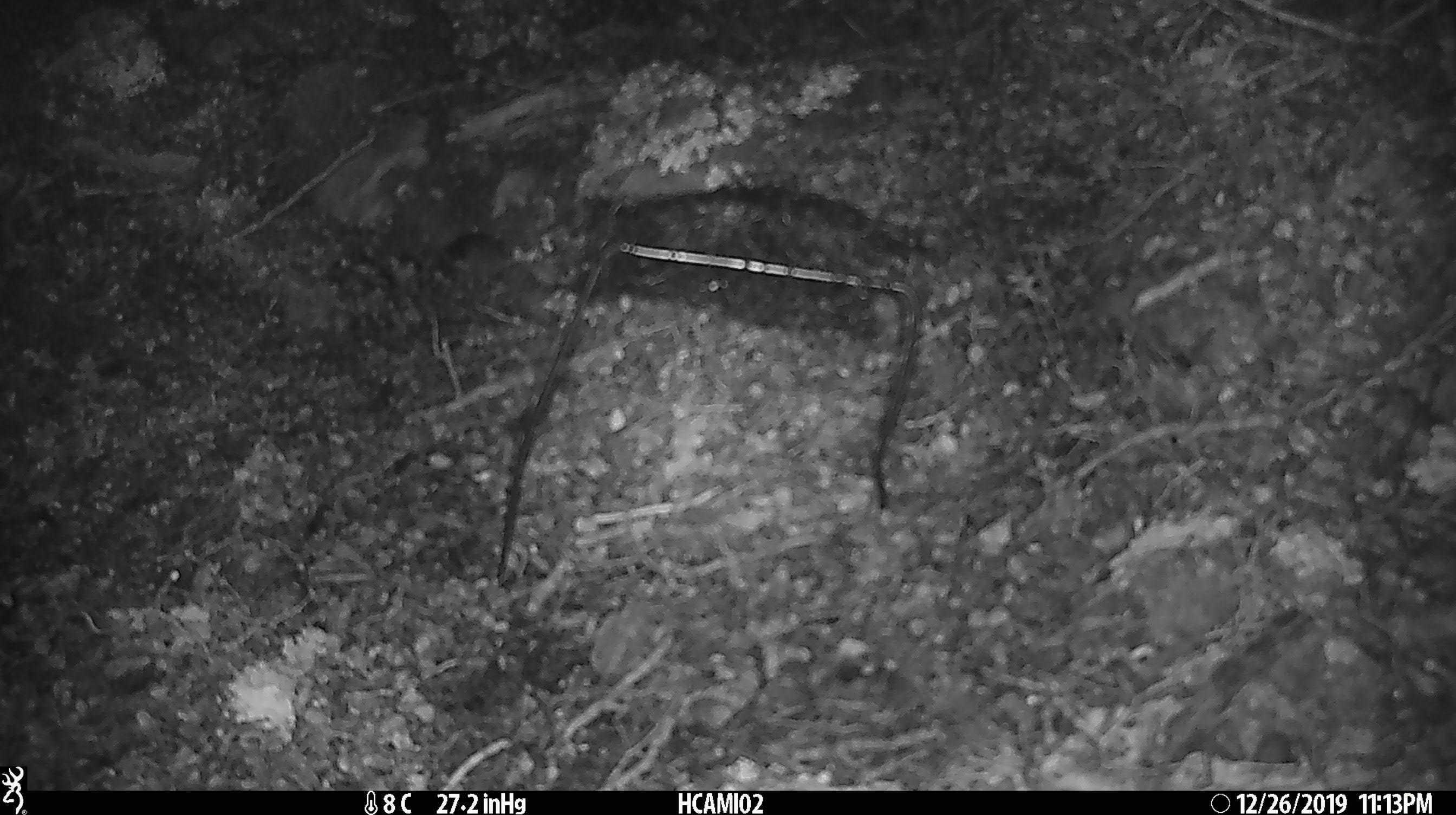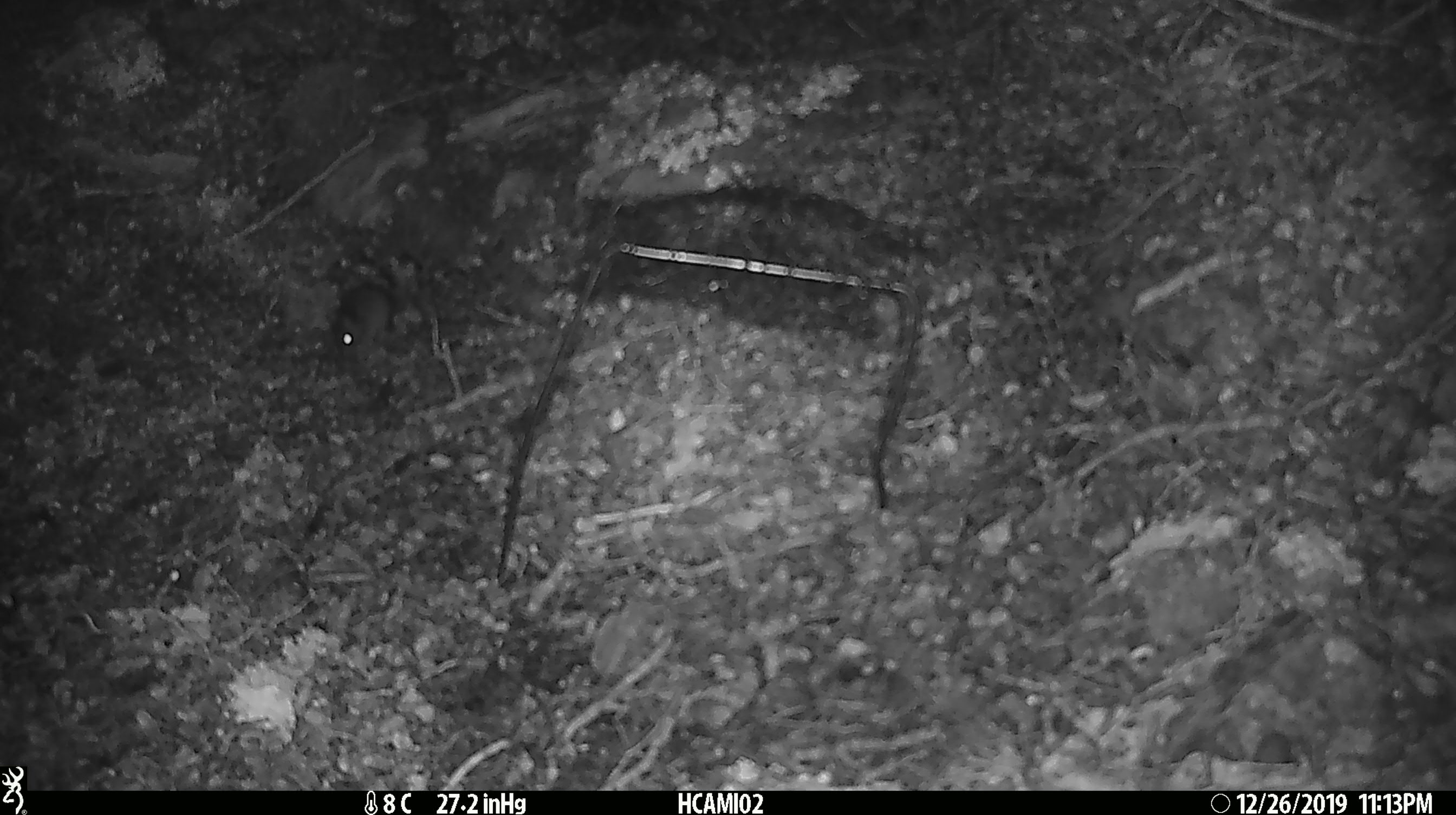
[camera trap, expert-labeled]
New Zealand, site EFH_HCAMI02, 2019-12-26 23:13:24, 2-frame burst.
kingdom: Animalia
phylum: Chordata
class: Mammalia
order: Rodentia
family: Muridae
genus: Mus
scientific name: Mus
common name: mouse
Mouse (Mus).